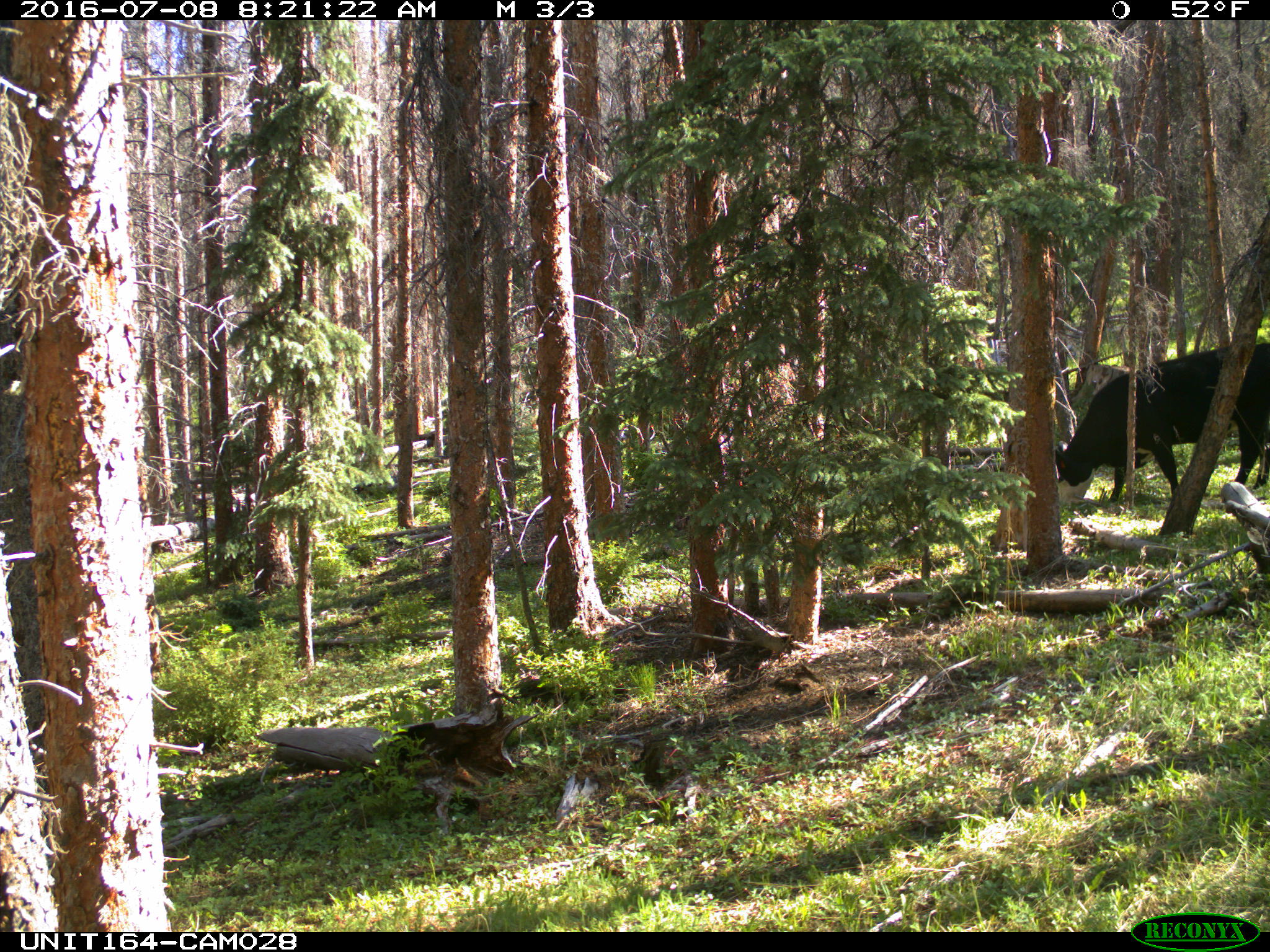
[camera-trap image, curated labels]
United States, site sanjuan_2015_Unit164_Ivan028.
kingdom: Animalia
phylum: Chordata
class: Mammalia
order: Artiodactyla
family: Bovidae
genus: Bos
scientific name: Bos taurus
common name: domestic cow